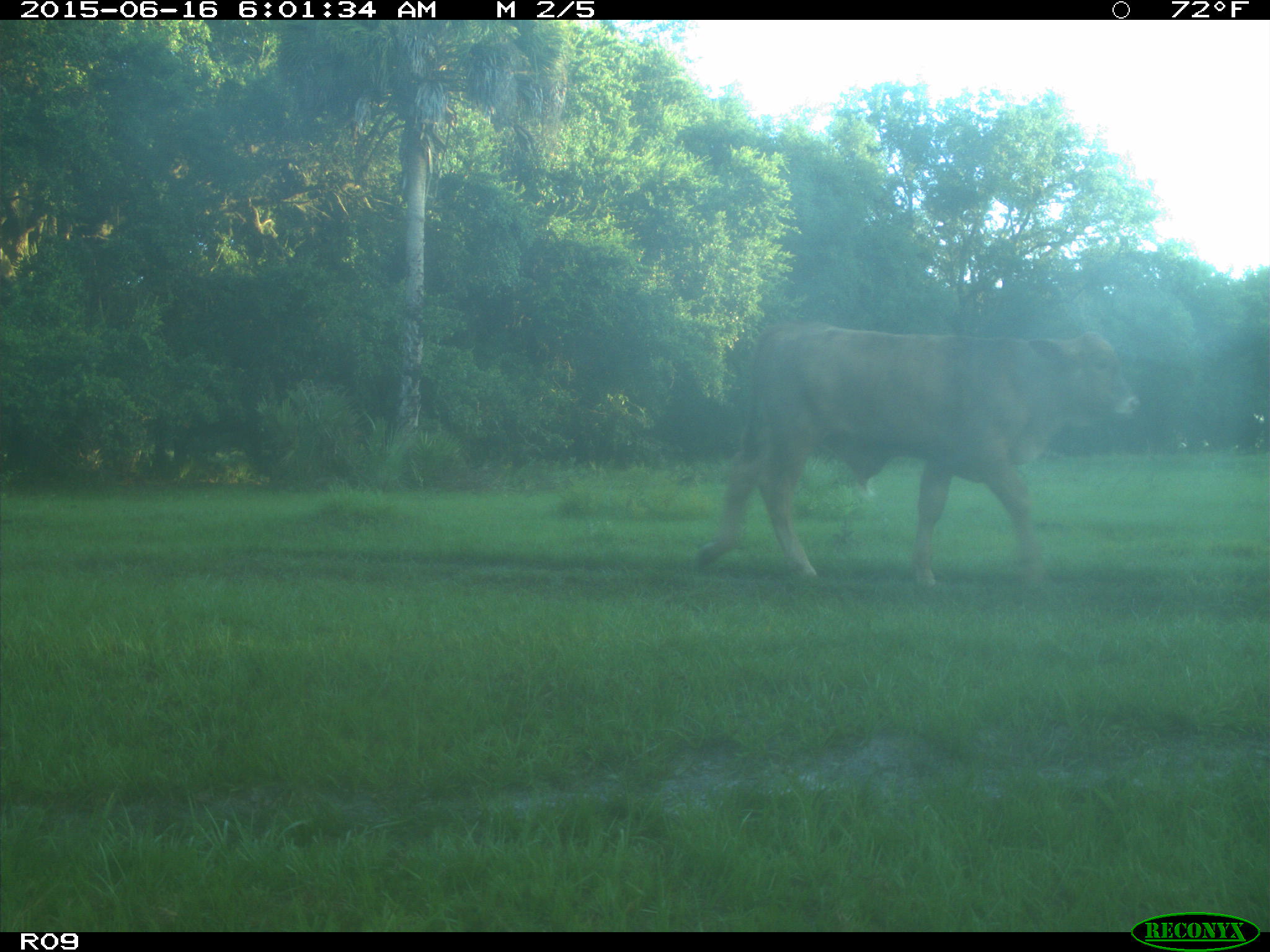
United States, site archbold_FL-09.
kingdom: Animalia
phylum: Chordata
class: Mammalia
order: Artiodactyla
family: Bovidae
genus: Bos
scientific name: Bos taurus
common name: domestic cow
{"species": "Bos taurus (domestic cow)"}